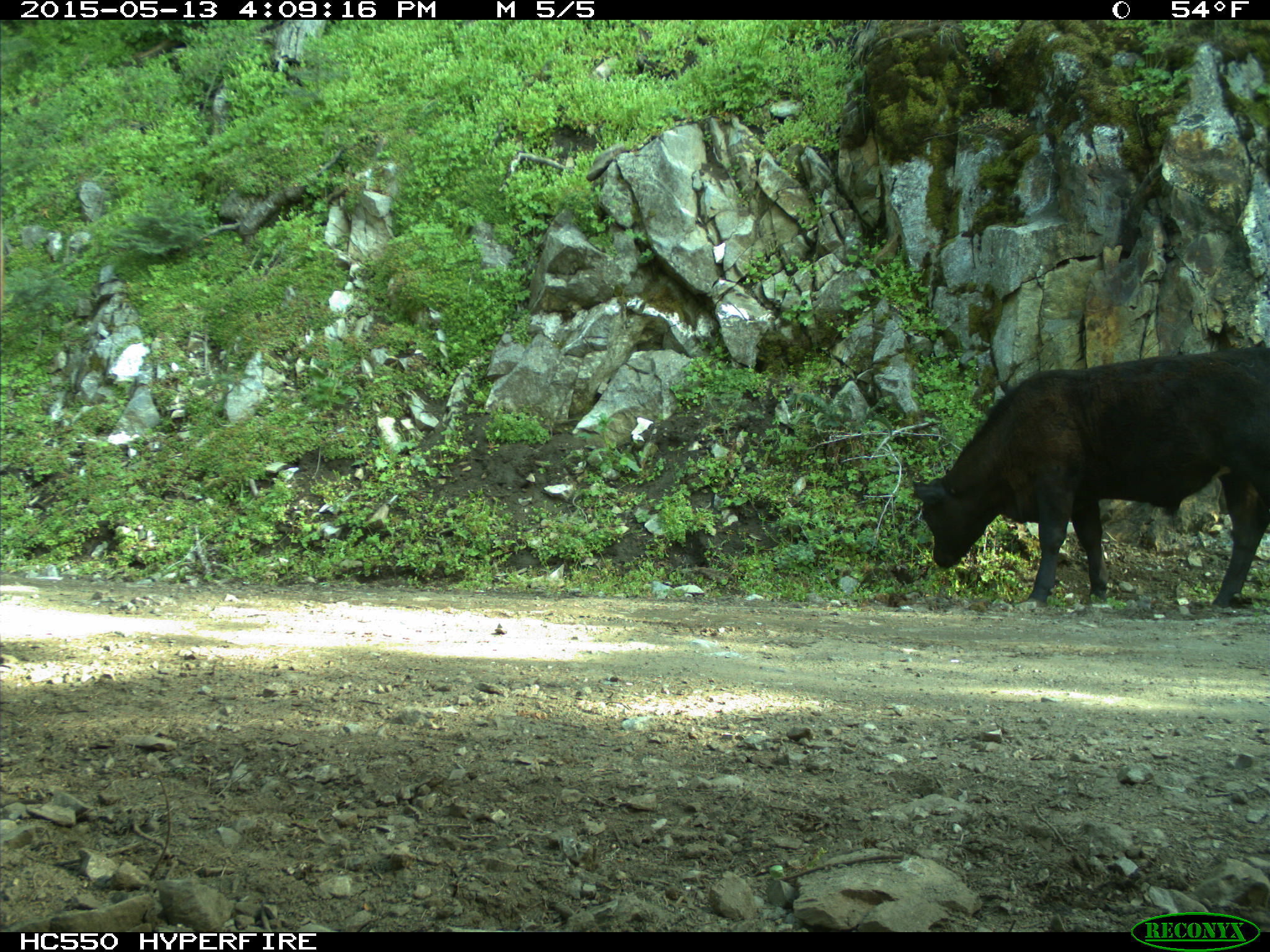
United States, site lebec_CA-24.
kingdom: Animalia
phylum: Chordata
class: Mammalia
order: Artiodactyla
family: Bovidae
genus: Bos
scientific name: Bos taurus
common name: domestic cow